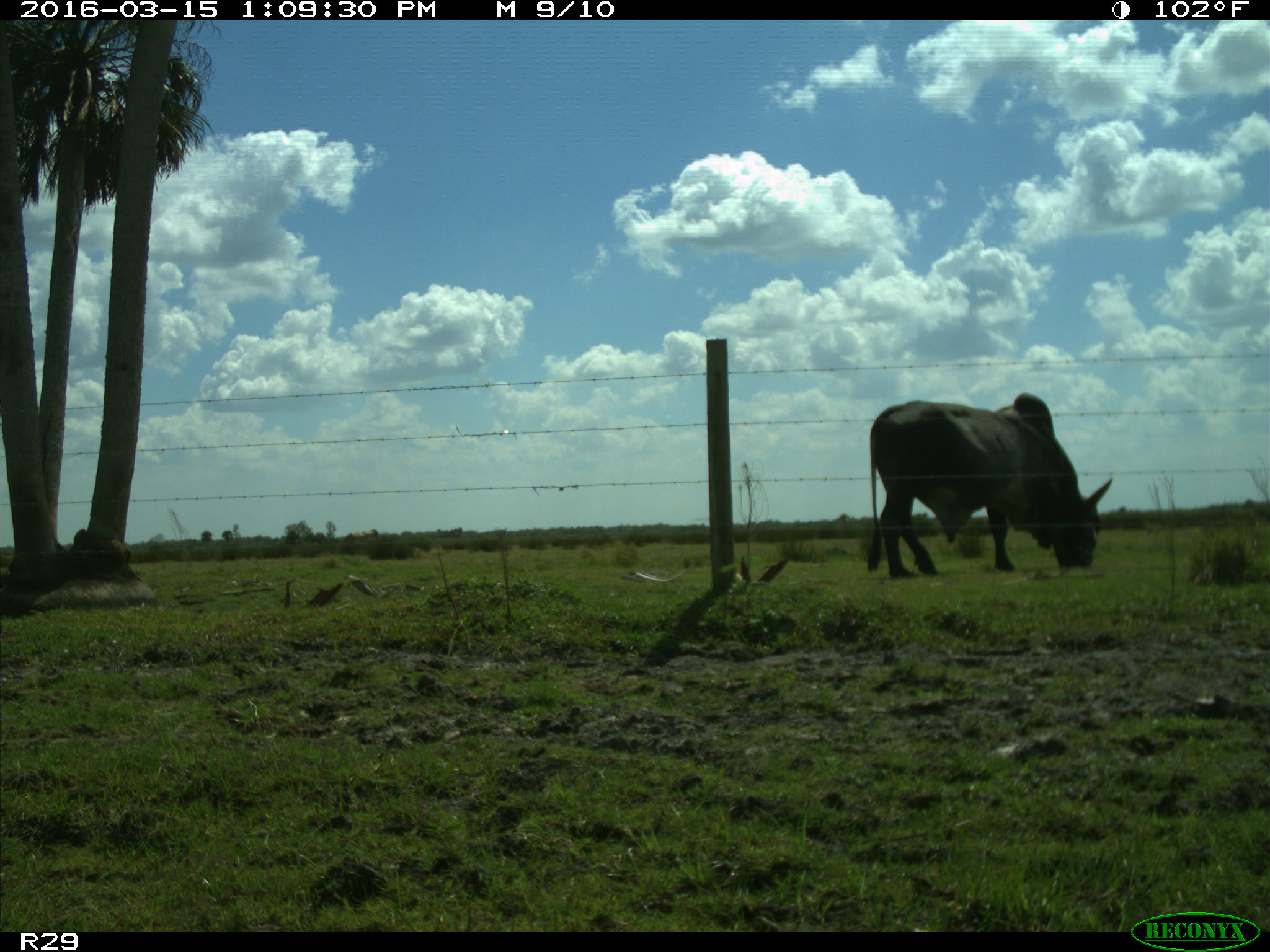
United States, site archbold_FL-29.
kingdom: Animalia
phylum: Chordata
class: Mammalia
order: Artiodactyla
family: Bovidae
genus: Bos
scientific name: Bos taurus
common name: domestic cow